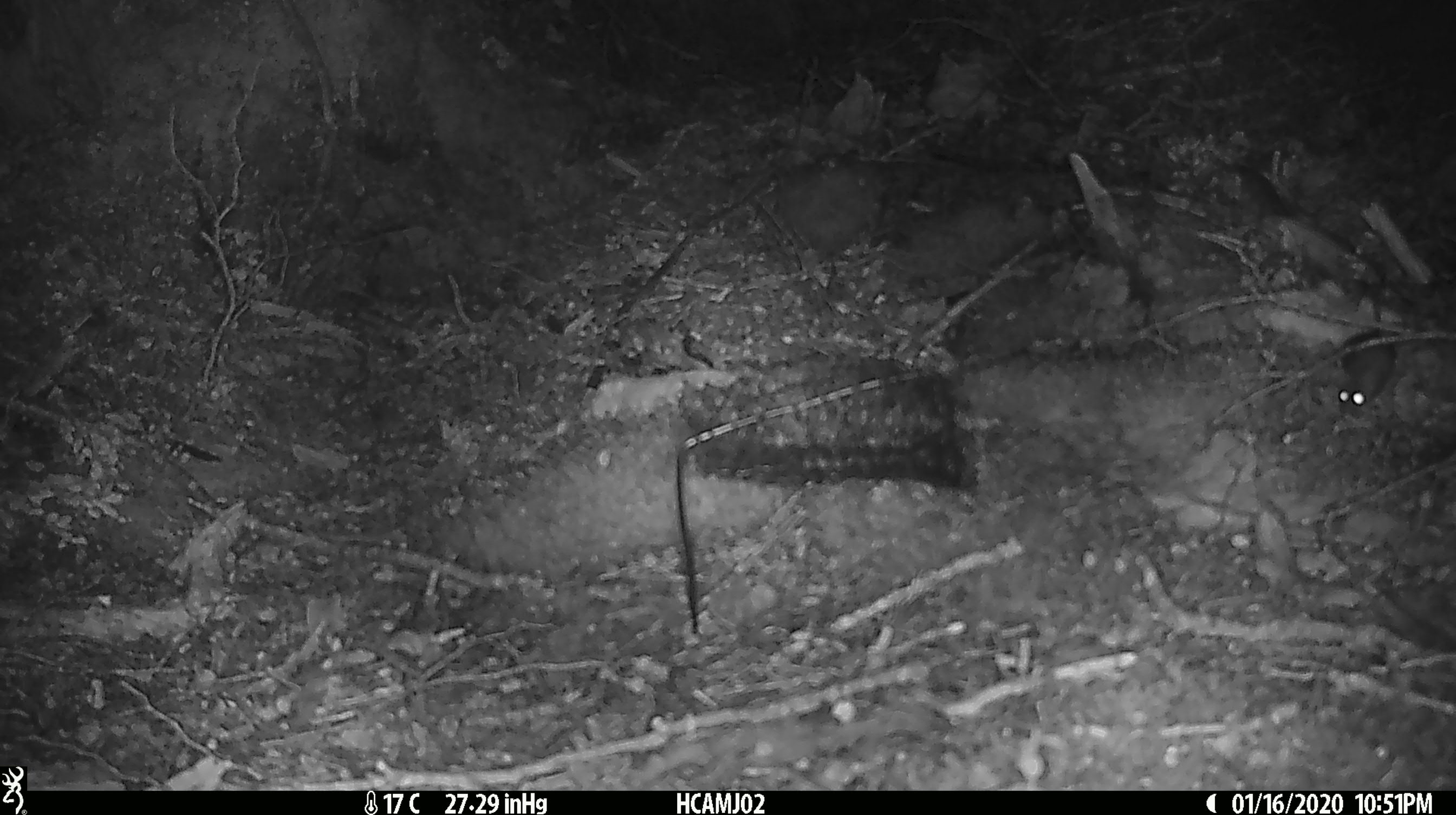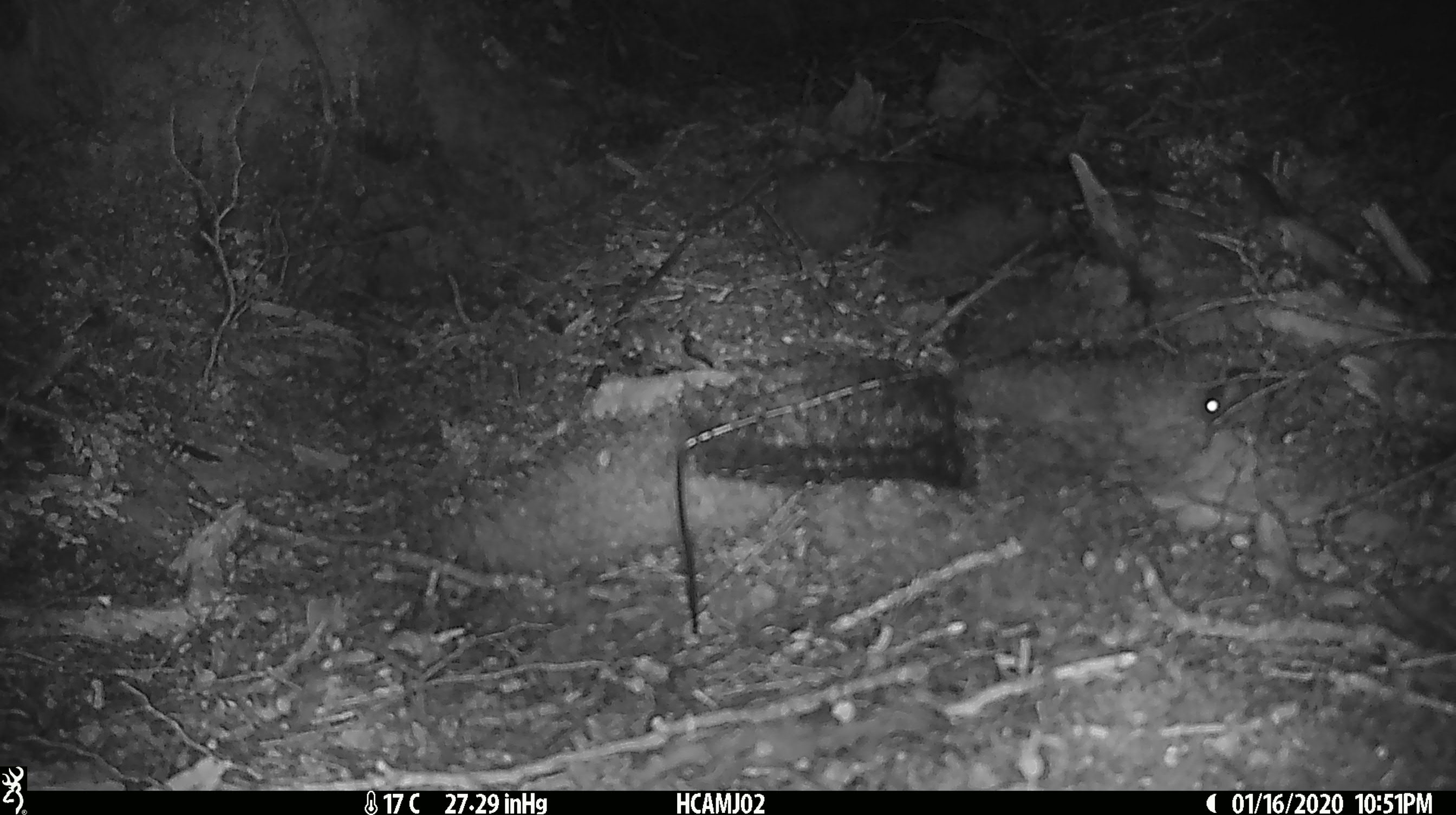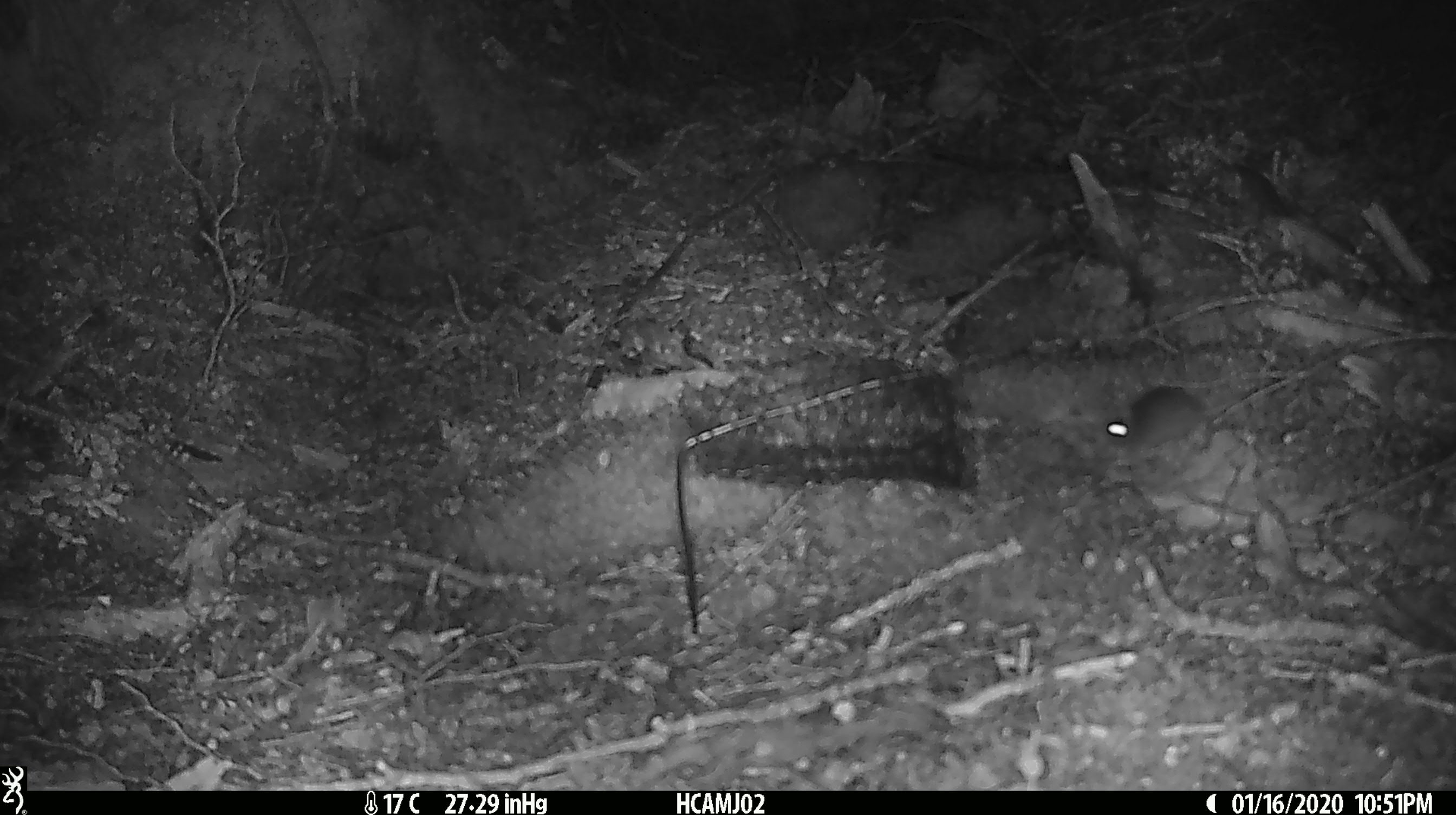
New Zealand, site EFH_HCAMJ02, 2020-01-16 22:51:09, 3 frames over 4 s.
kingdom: Animalia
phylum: Chordata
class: Mammalia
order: Rodentia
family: Muridae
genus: Mus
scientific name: Mus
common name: mouse